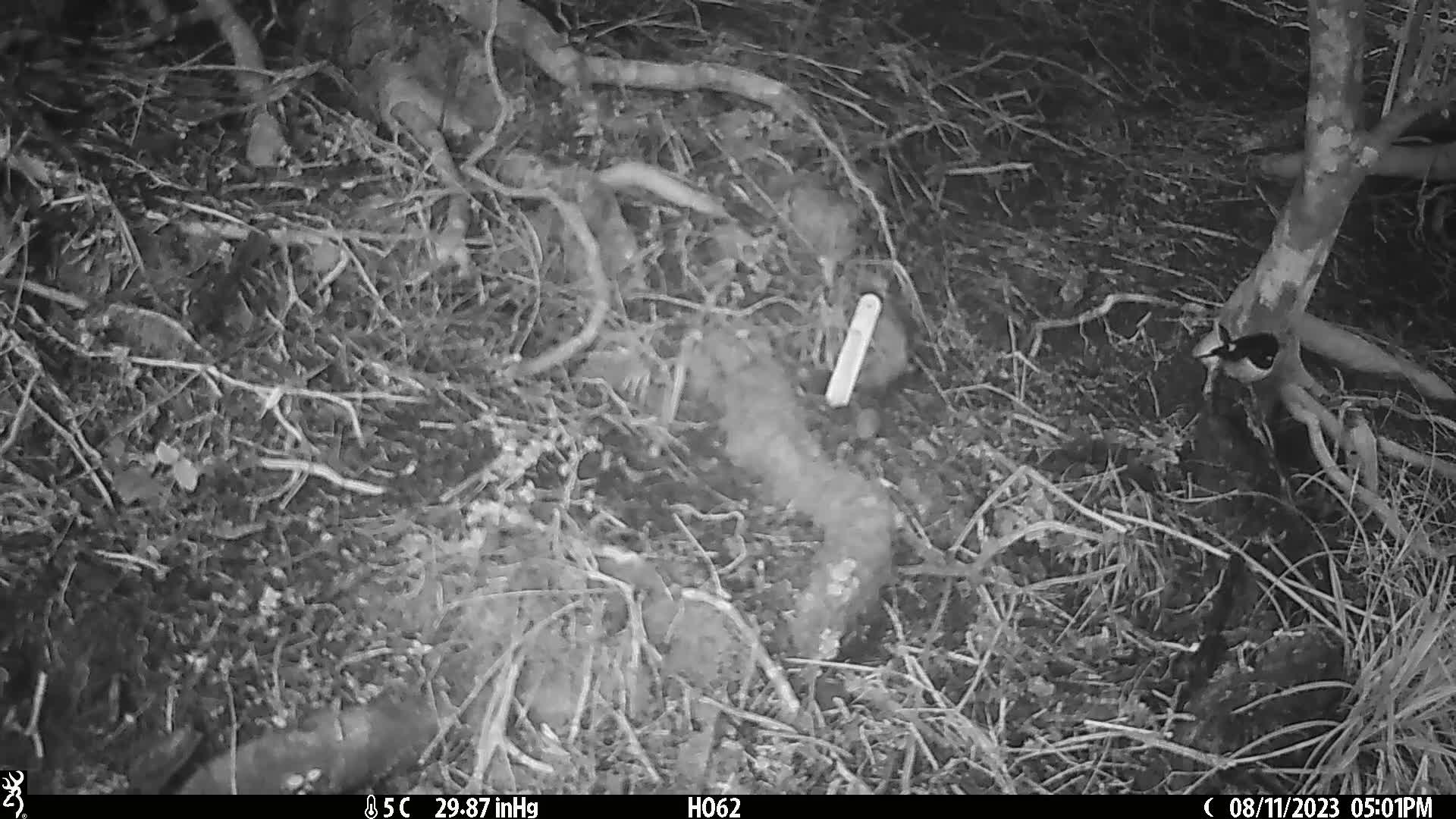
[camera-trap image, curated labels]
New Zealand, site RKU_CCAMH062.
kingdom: Animalia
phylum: Chordata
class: Aves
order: Passeriformes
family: Petroicidae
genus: Petroica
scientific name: Petroica macrocephala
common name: tomtit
Tomtit (Petroica macrocephala).